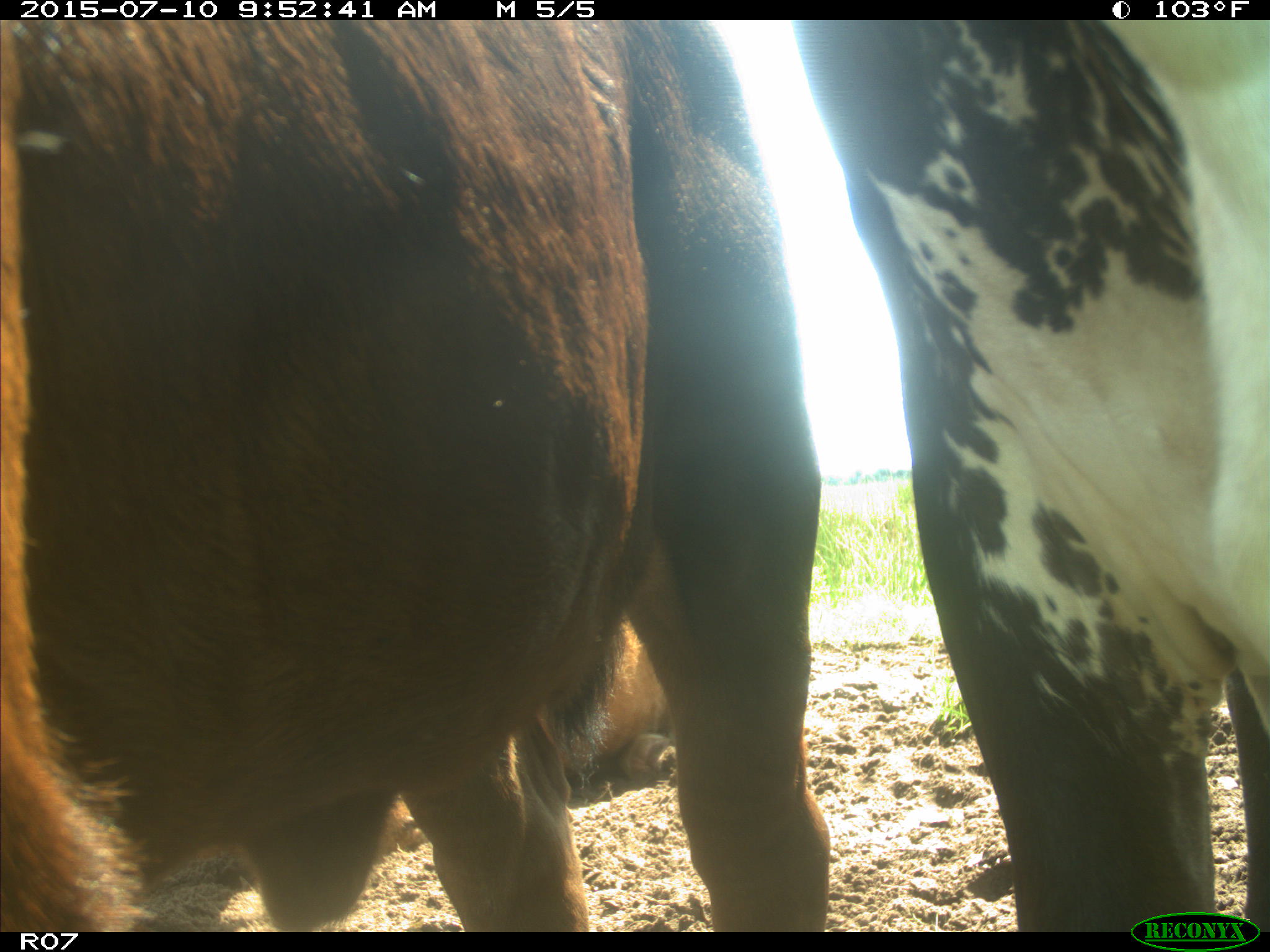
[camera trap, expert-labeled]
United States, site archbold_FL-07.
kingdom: Animalia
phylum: Chordata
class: Mammalia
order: Artiodactyla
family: Bovidae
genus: Bos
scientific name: Bos taurus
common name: domestic cow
Bos taurus (domestic cow).